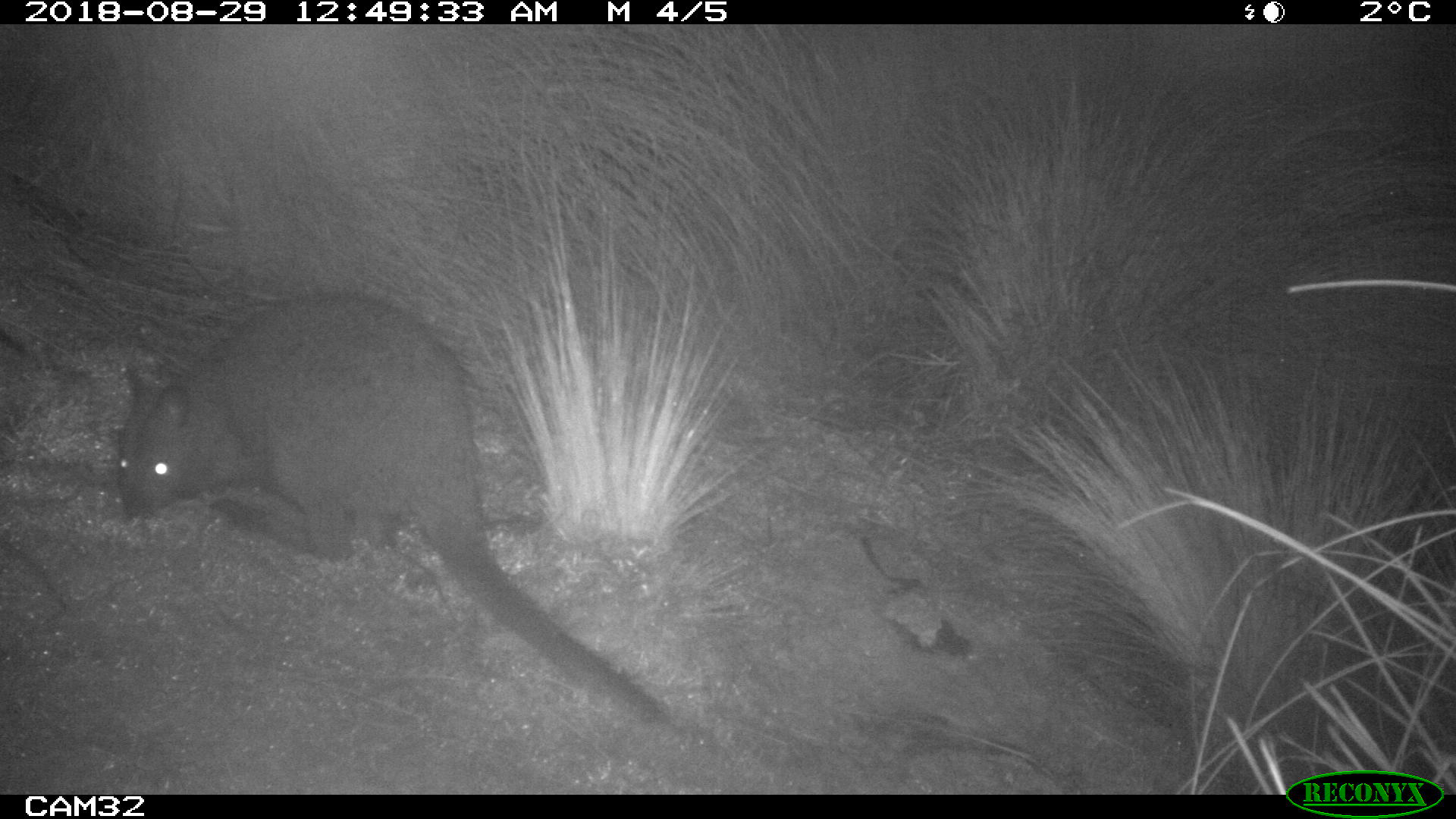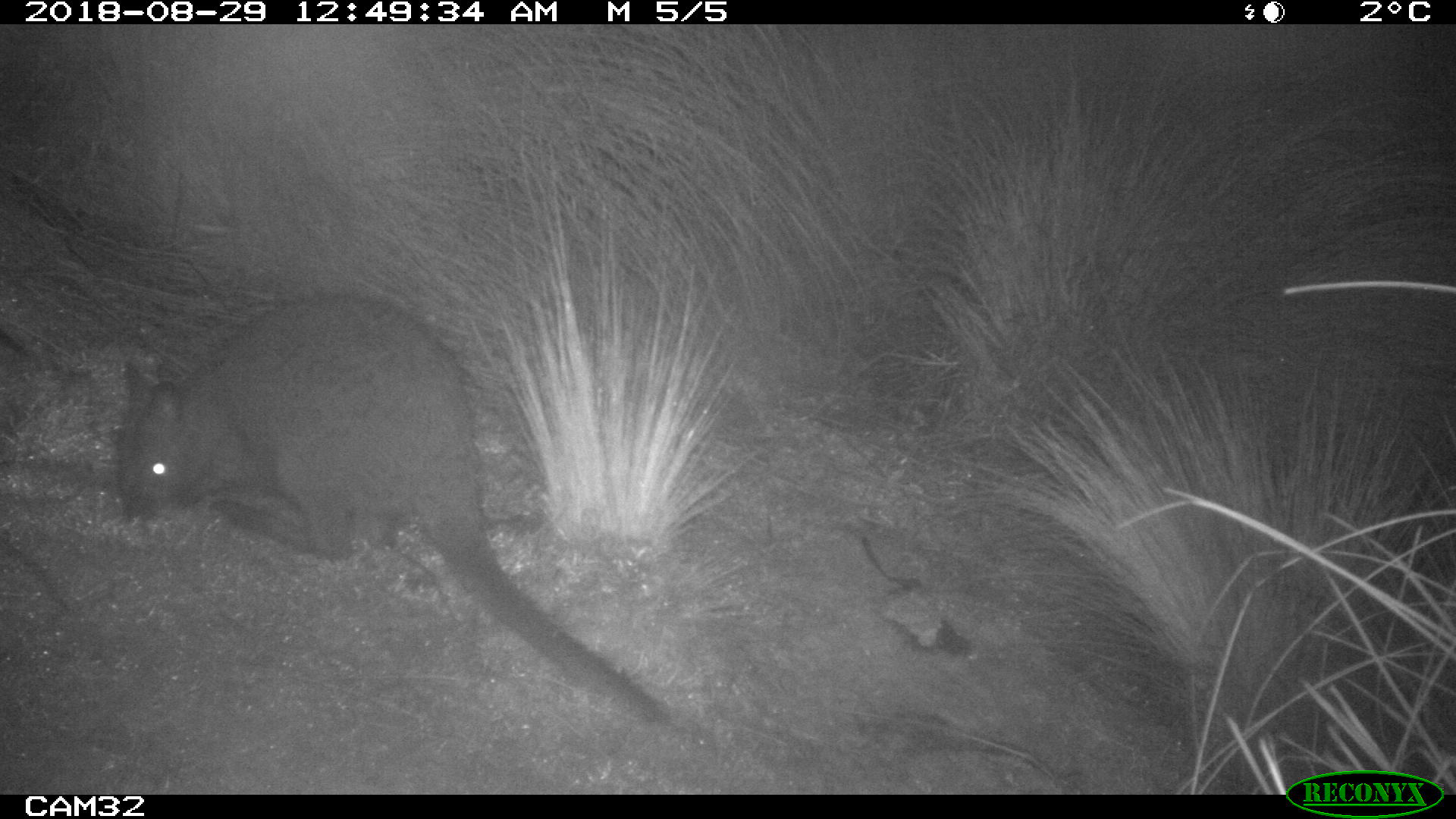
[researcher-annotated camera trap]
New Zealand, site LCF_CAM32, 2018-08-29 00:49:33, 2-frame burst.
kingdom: Animalia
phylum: Chordata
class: Mammalia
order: Diprotodontia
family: Macropodidae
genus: Notamacropus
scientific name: Notamacropus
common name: wallaby